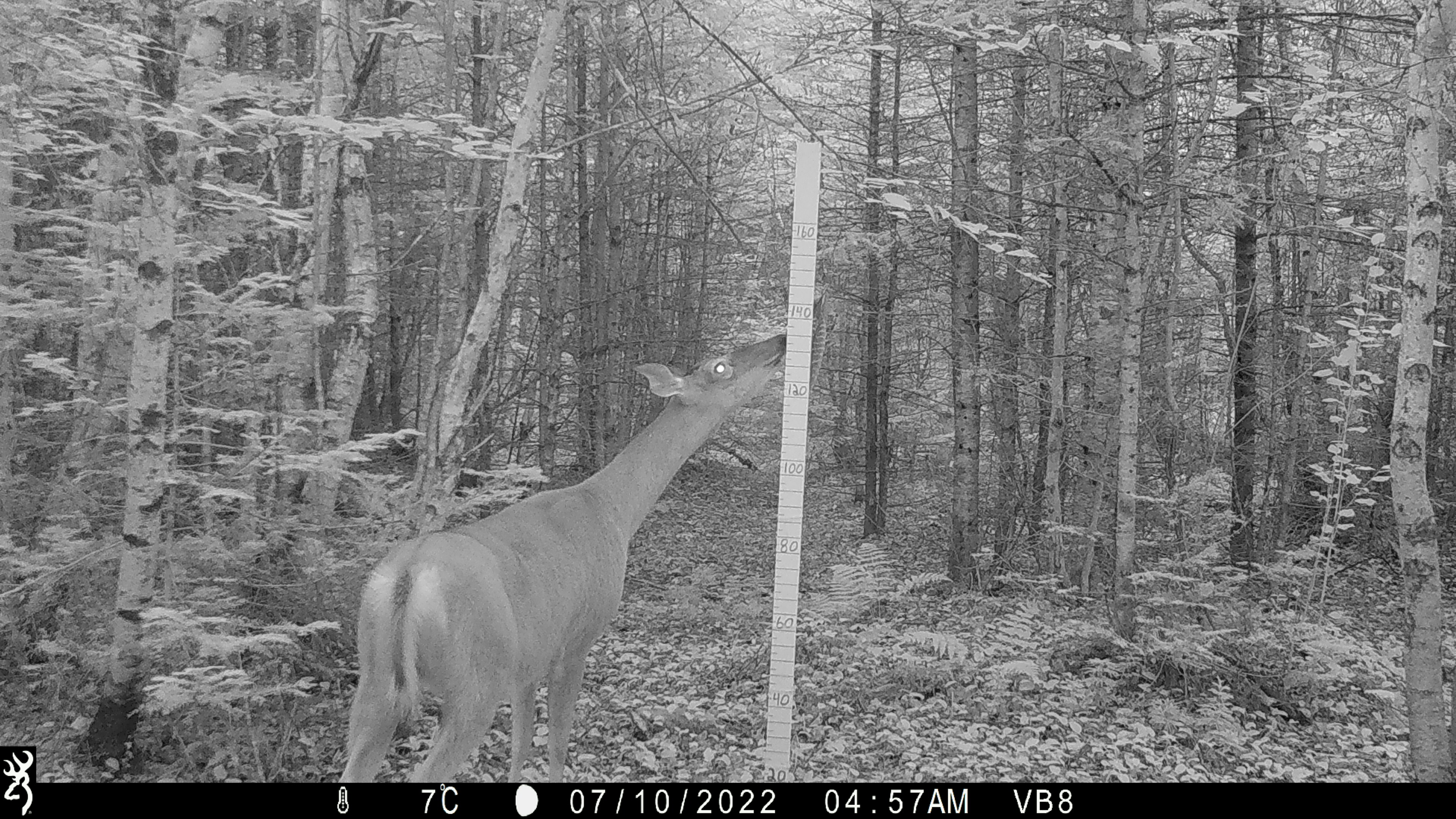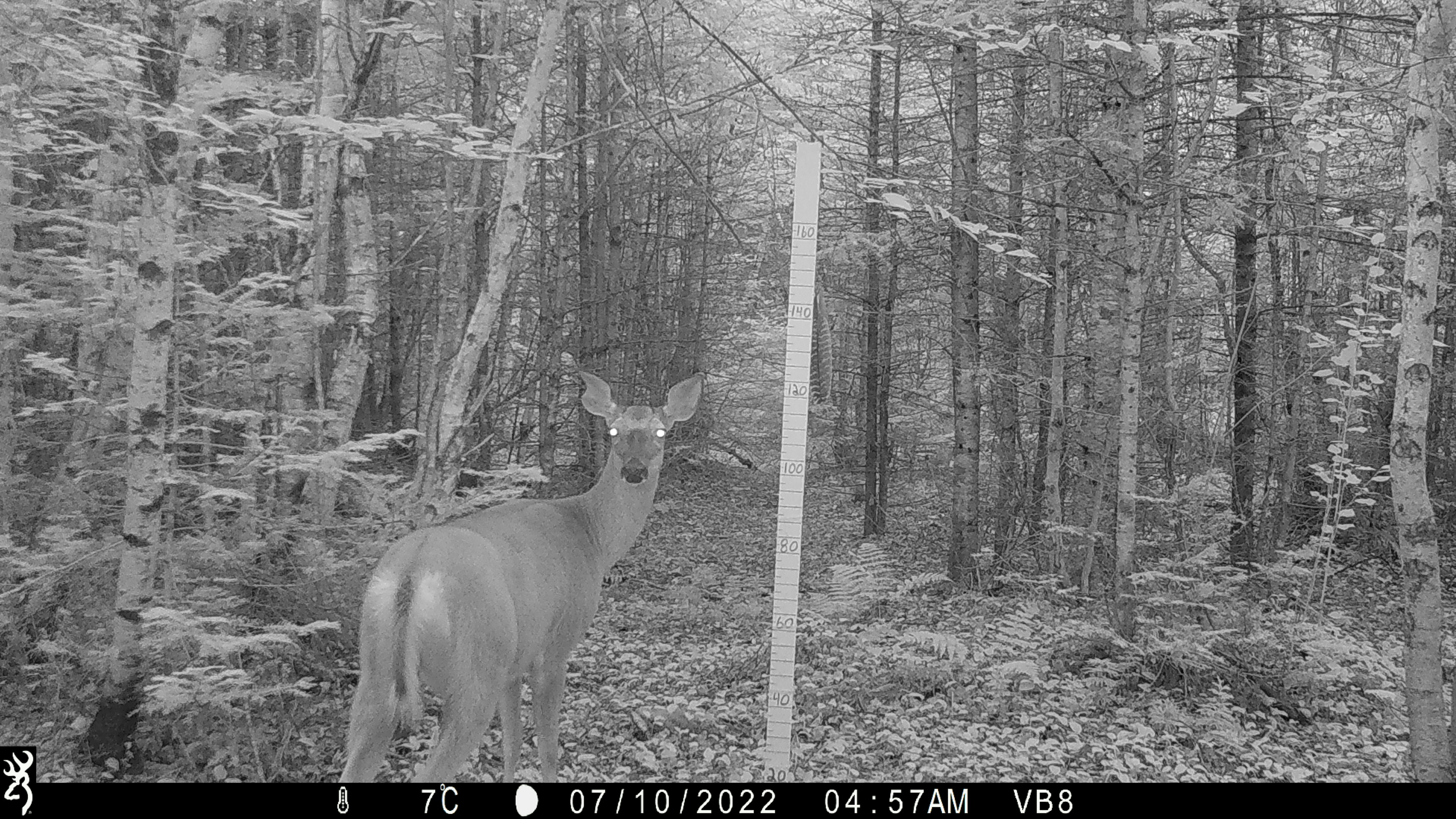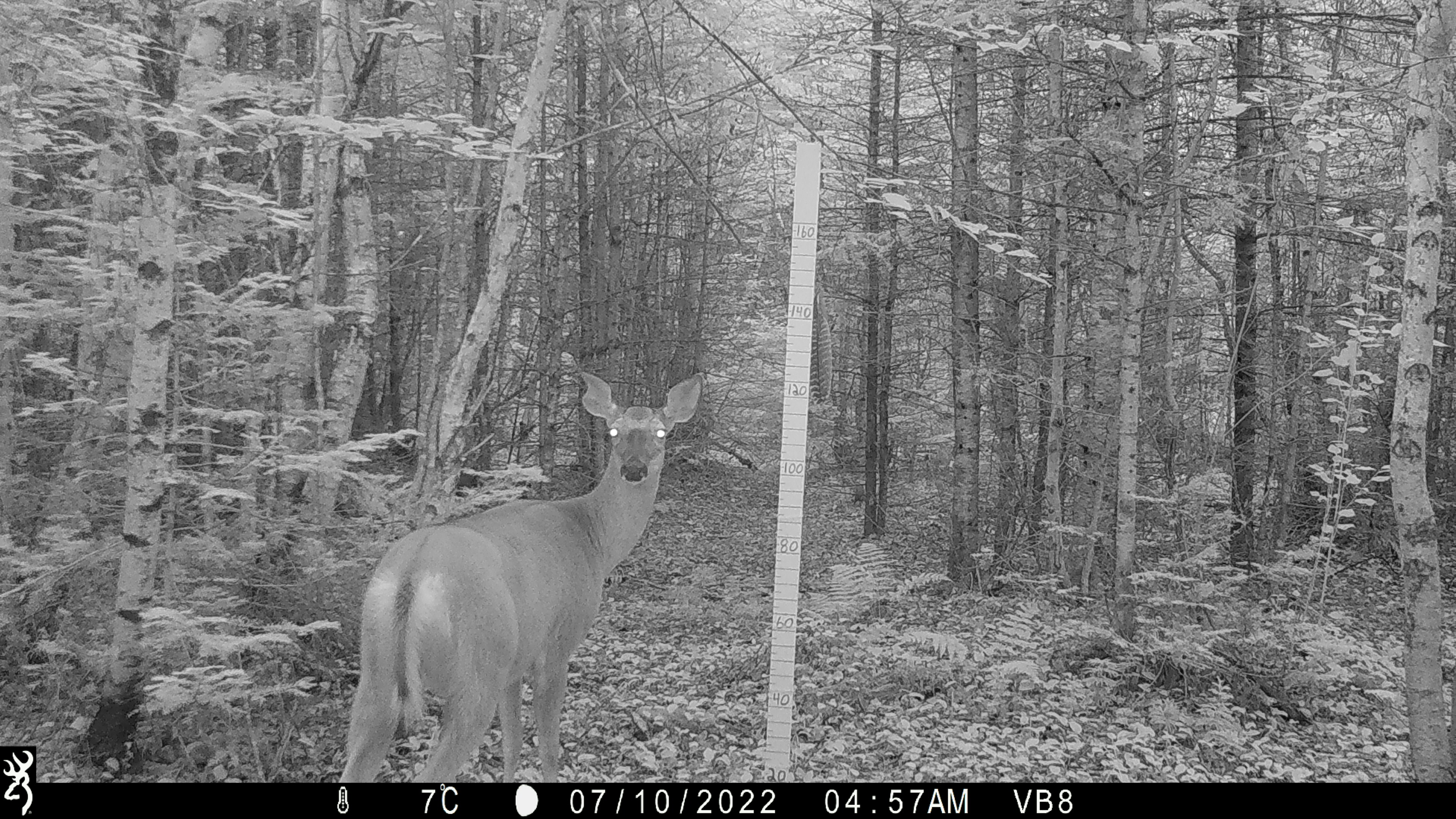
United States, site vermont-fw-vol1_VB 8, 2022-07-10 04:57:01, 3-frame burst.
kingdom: Animalia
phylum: Chordata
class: Mammalia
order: Artiodactyla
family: Cervidae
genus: Odocoileus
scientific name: Odocoileus virginianus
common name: white-tailed deer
White-tailed deer (Odocoileus virginianus).